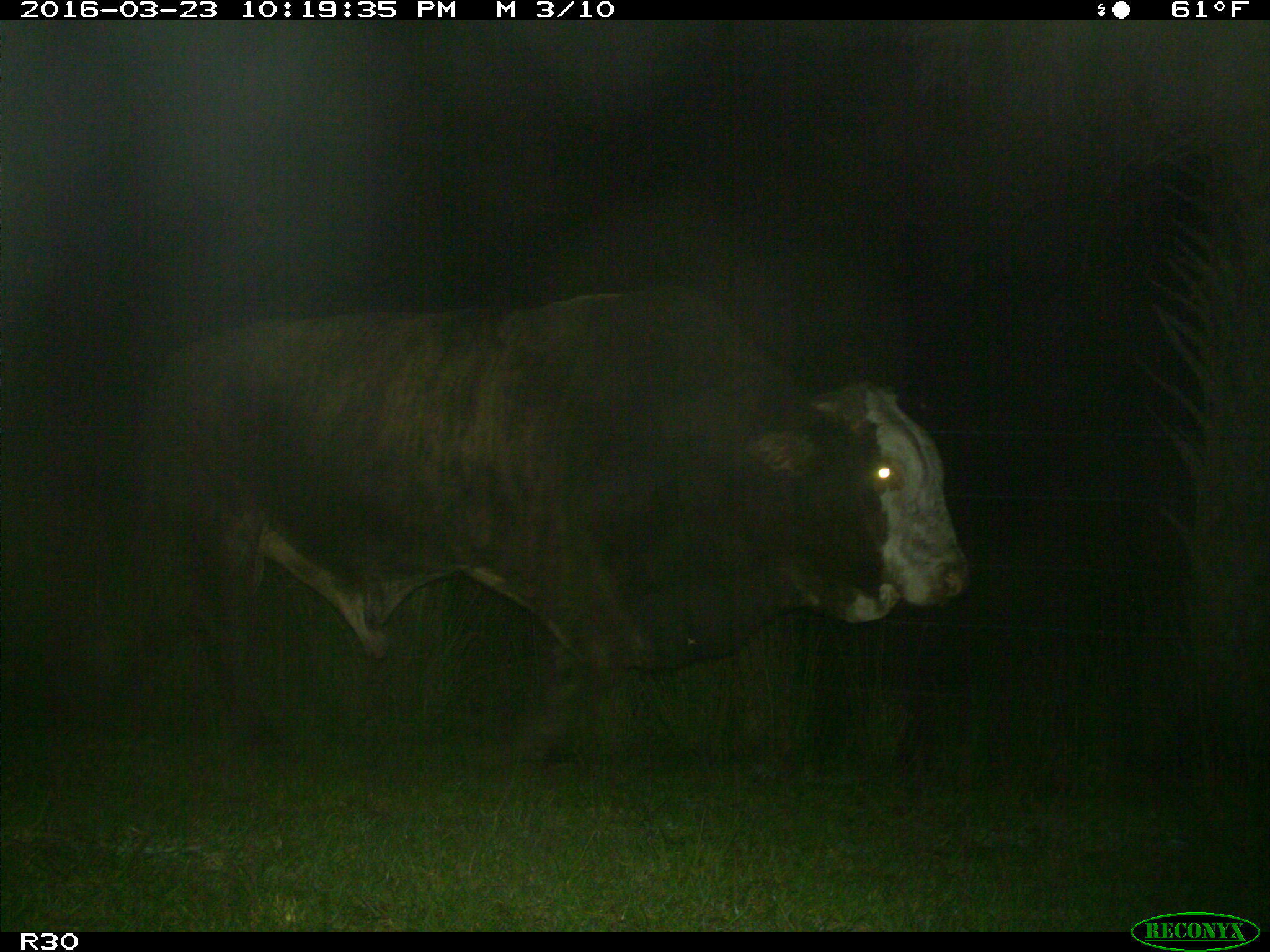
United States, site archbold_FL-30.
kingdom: Animalia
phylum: Chordata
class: Mammalia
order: Artiodactyla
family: Bovidae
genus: Bos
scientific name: Bos taurus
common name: domestic cow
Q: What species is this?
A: Bos taurus (domestic cow).